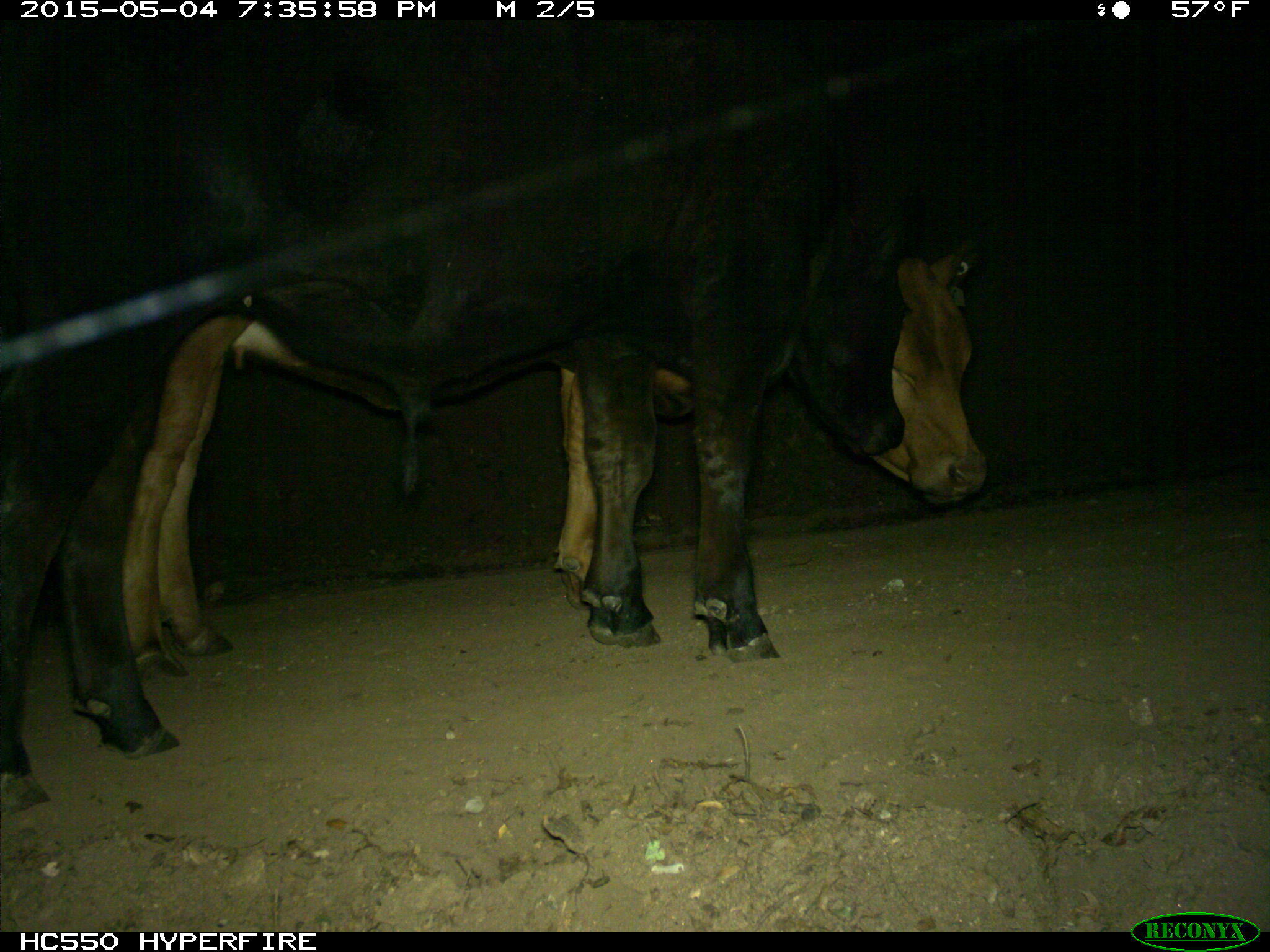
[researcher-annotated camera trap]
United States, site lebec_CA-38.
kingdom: Animalia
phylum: Chordata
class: Mammalia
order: Artiodactyla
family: Bovidae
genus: Bos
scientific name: Bos taurus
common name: domestic cow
Bos taurus (domestic cow).